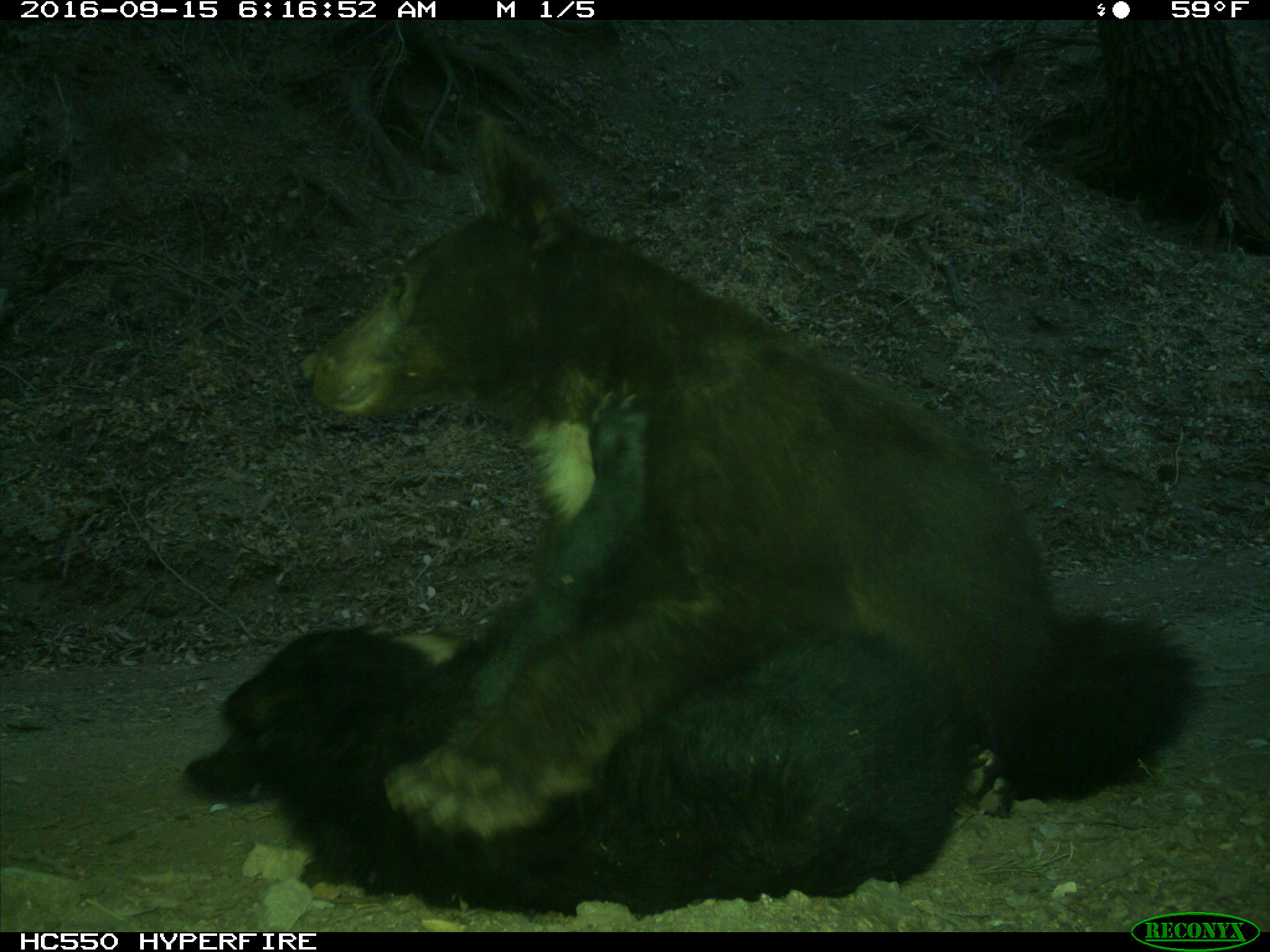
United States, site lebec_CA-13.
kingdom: Animalia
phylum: Chordata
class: Mammalia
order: Carnivora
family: Ursidae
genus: Ursus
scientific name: Ursus americanus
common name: american black bear